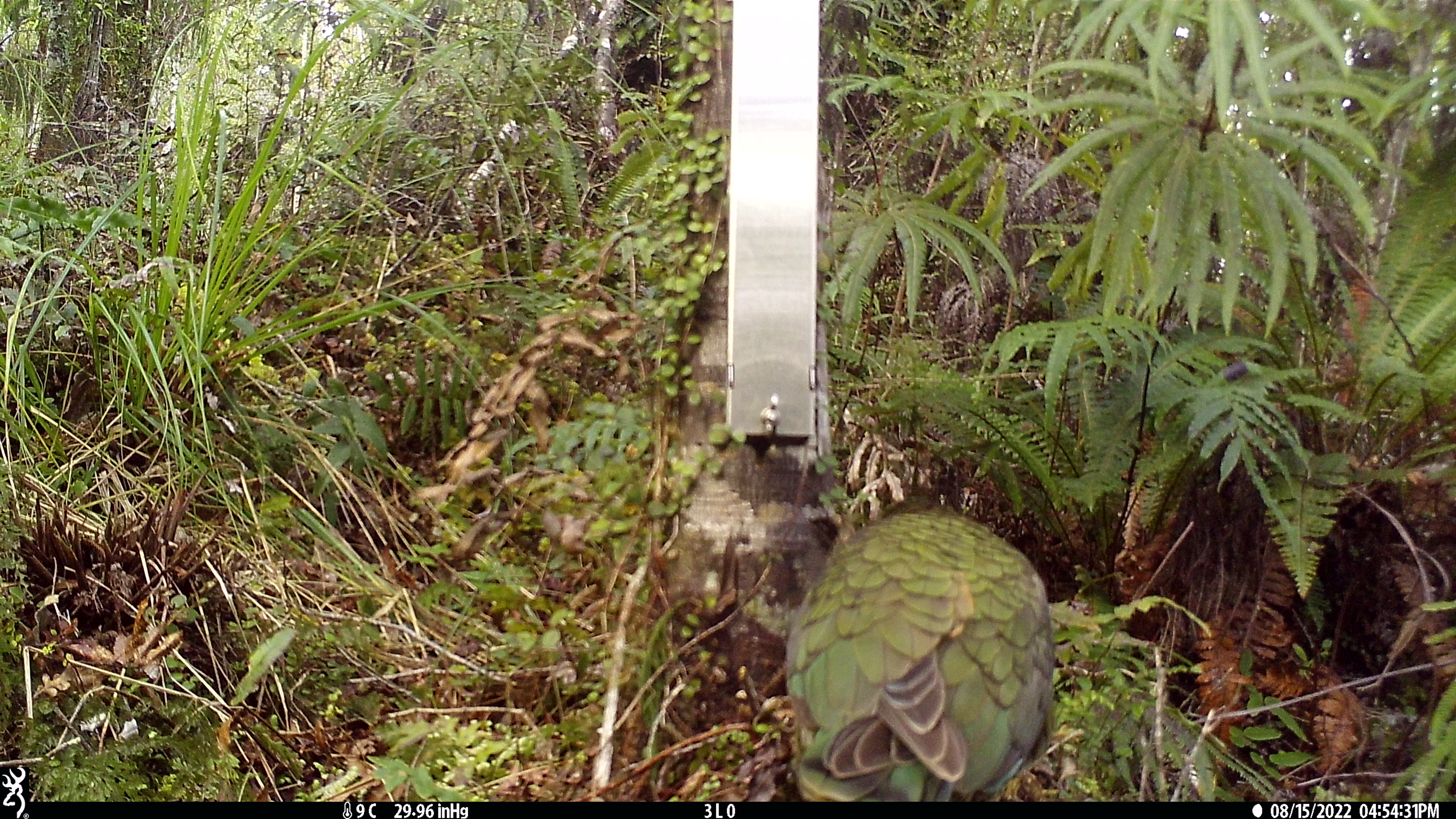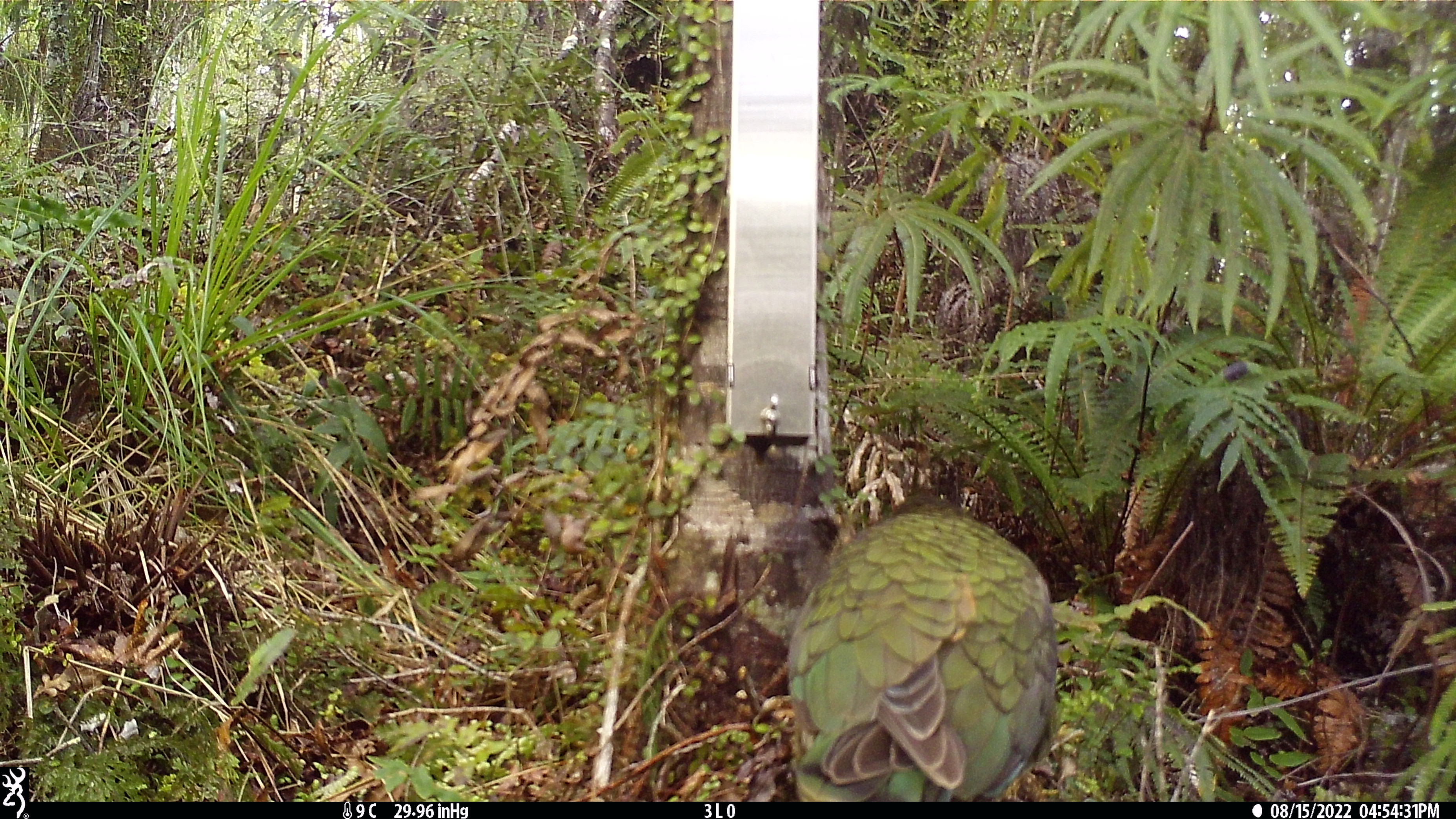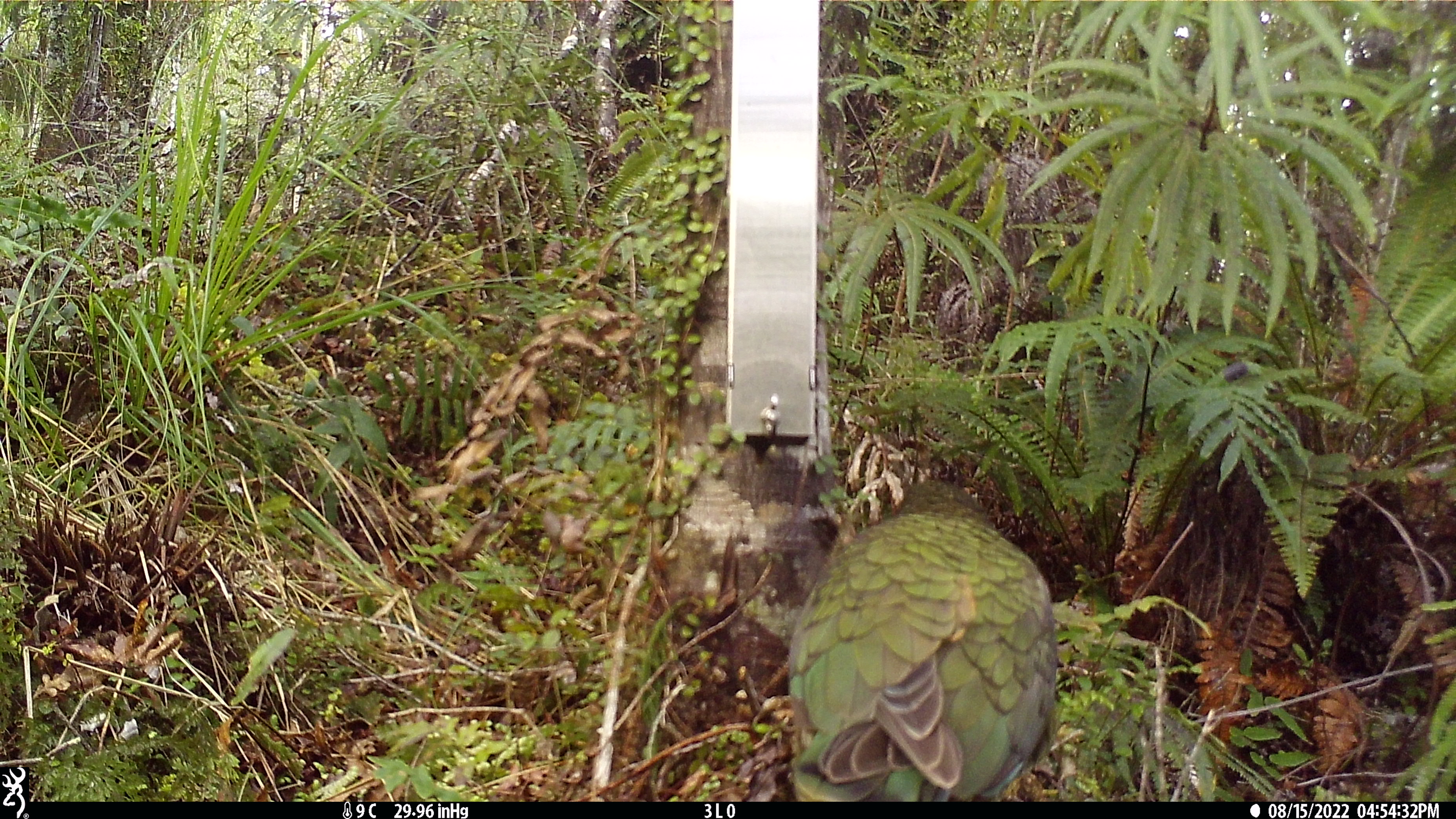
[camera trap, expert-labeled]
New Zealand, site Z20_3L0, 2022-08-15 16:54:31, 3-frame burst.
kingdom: Animalia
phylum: Chordata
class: Aves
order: Psittaciformes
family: Strigopidae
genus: Nestor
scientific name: Nestor notabilis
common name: kea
Kea (Nestor notabilis).